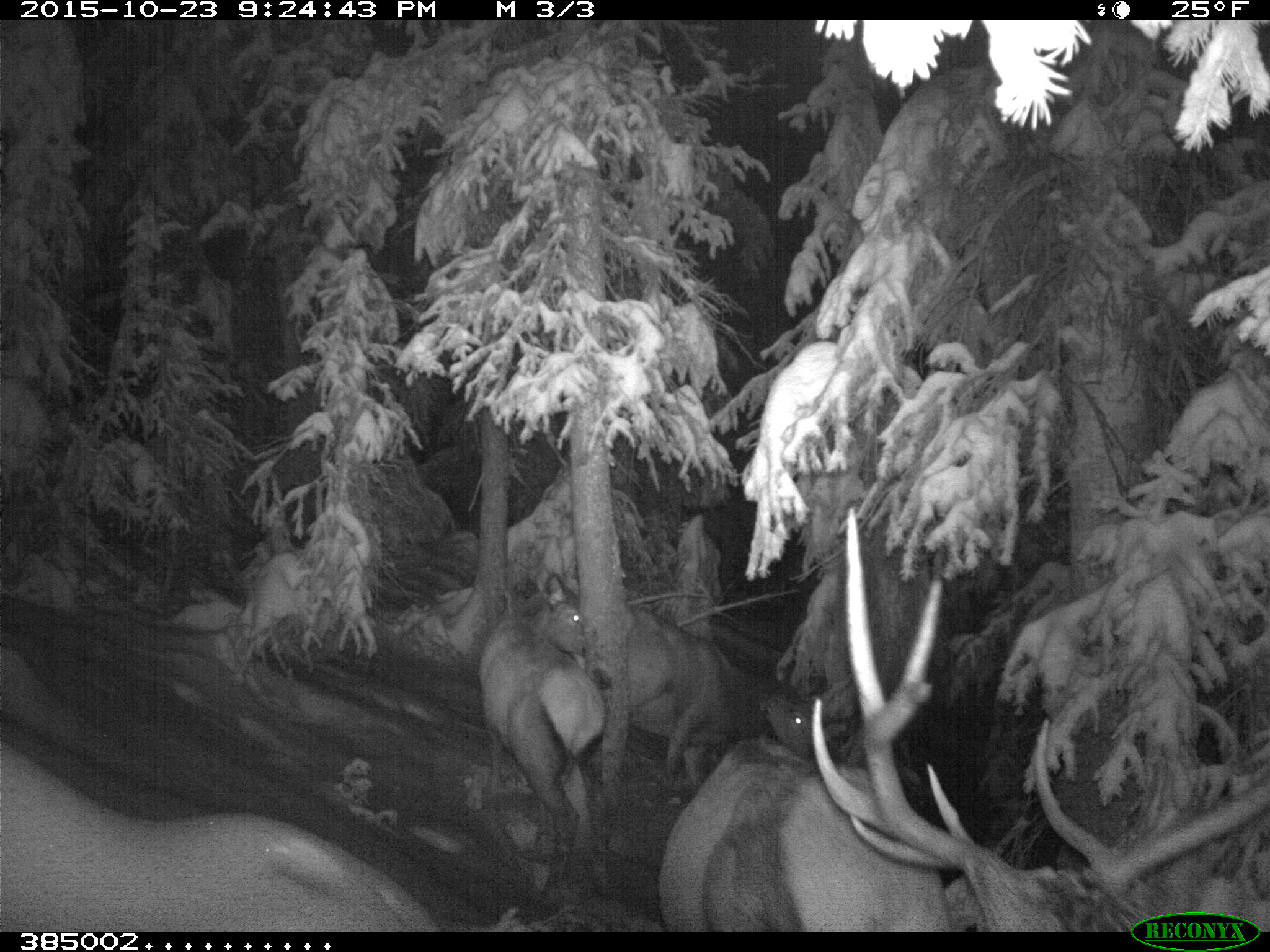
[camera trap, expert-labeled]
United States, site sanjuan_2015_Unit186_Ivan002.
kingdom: Animalia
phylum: Chordata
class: Mammalia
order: Artiodactyla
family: Cervidae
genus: Cervus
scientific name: Cervus elaphus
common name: red deer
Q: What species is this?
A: Cervus elaphus (red deer).